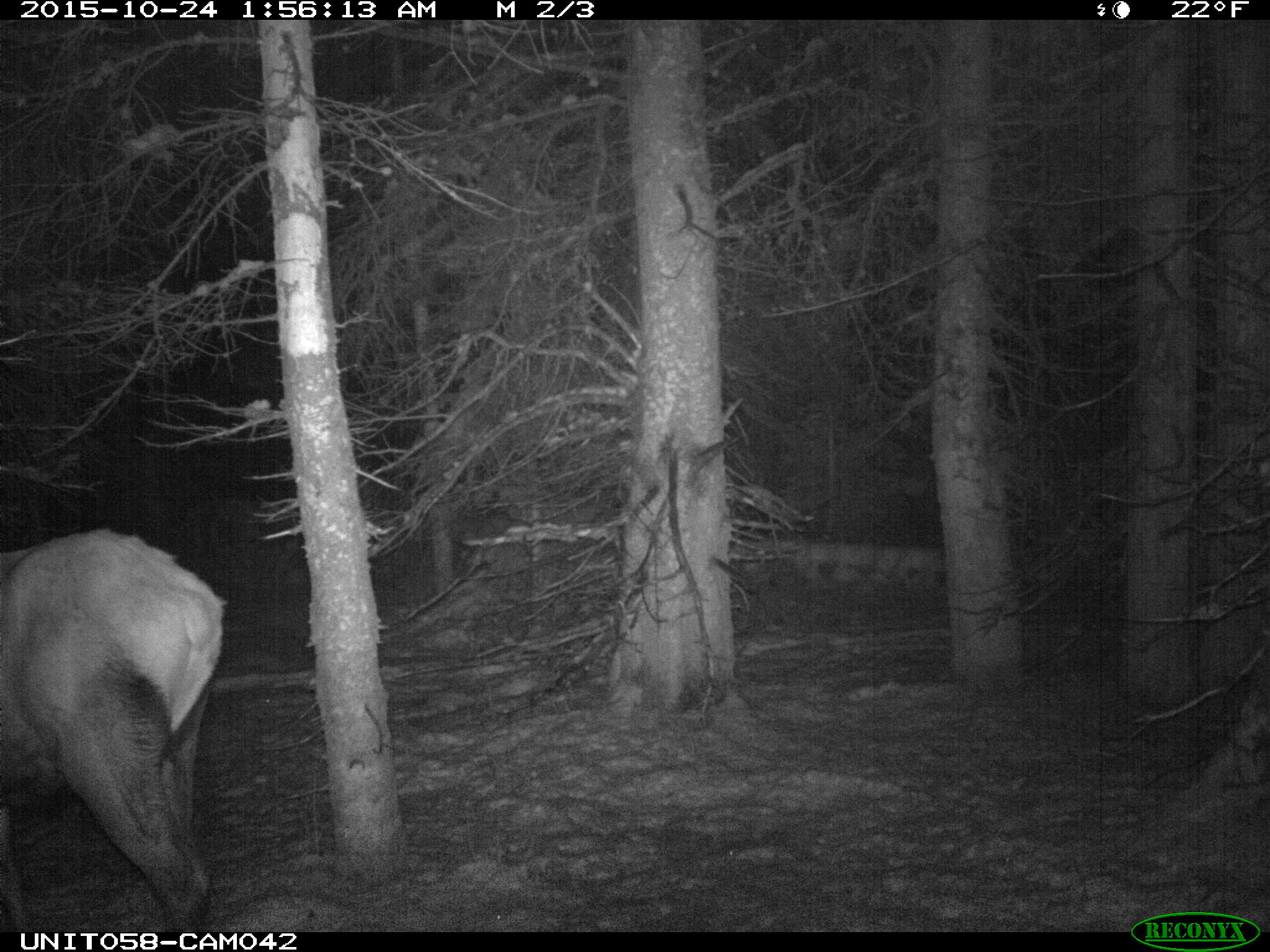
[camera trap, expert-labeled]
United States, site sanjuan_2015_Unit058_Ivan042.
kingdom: Animalia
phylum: Chordata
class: Mammalia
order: Artiodactyla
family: Cervidae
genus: Cervus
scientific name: Cervus elaphus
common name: red deer